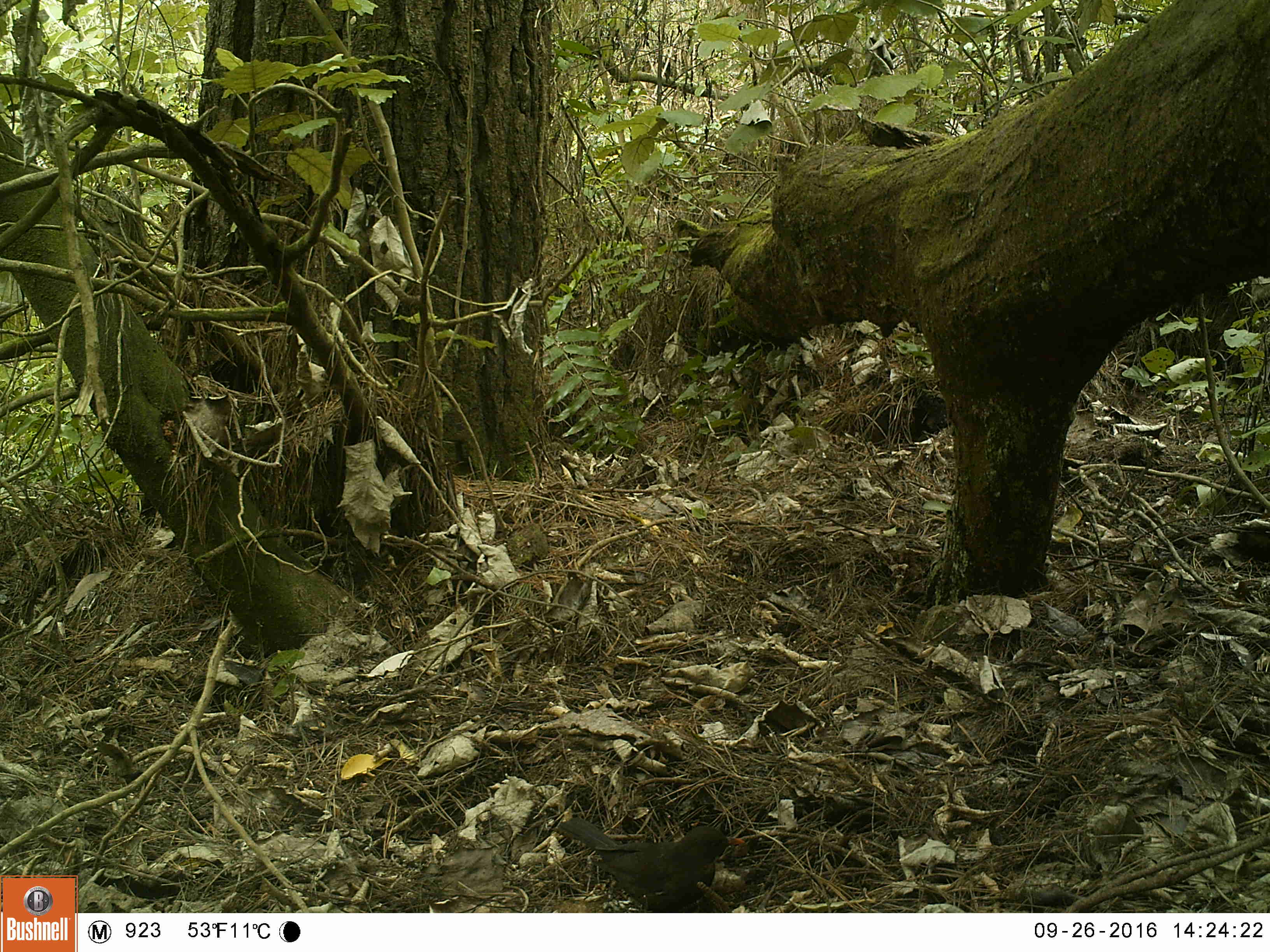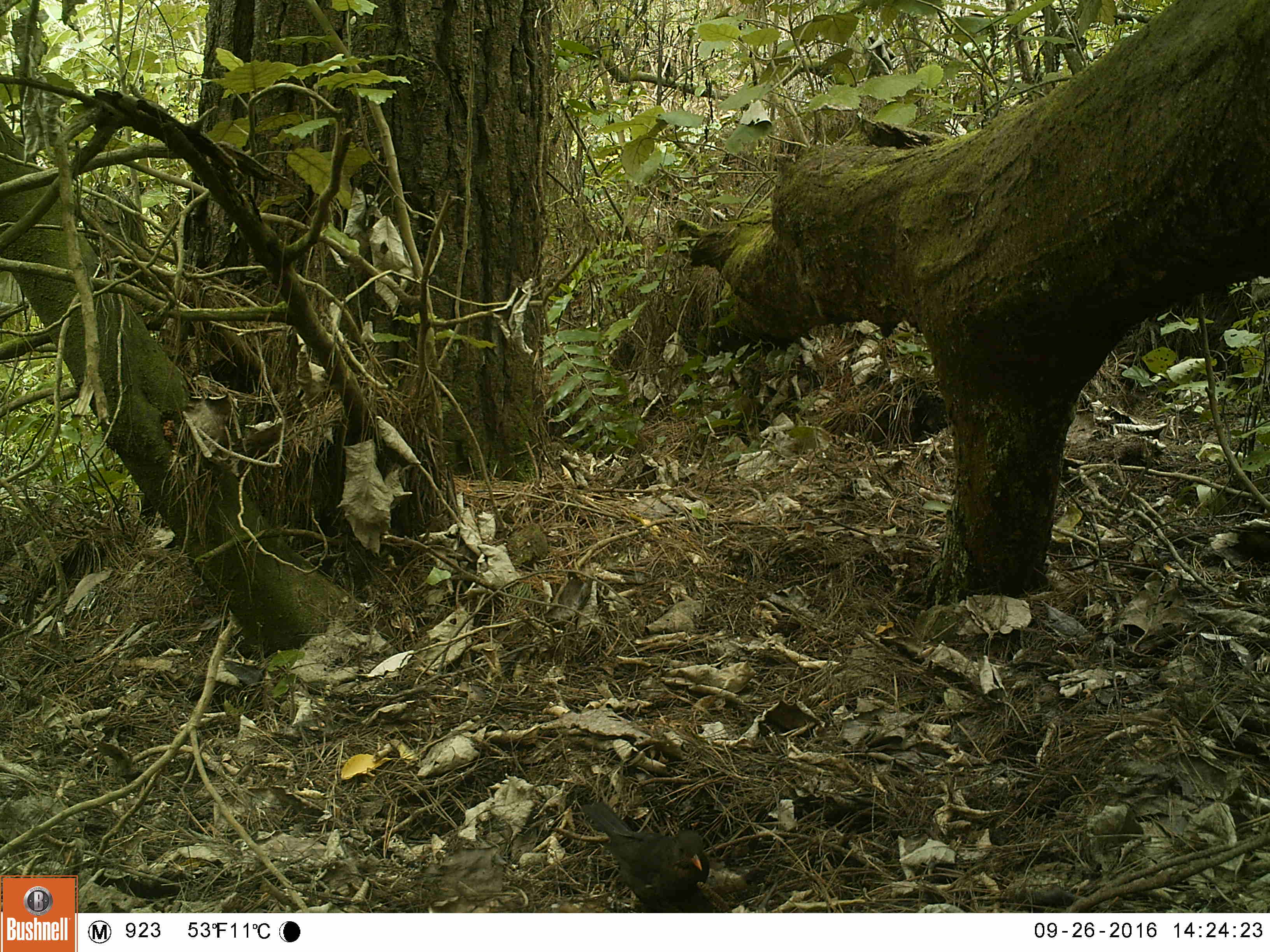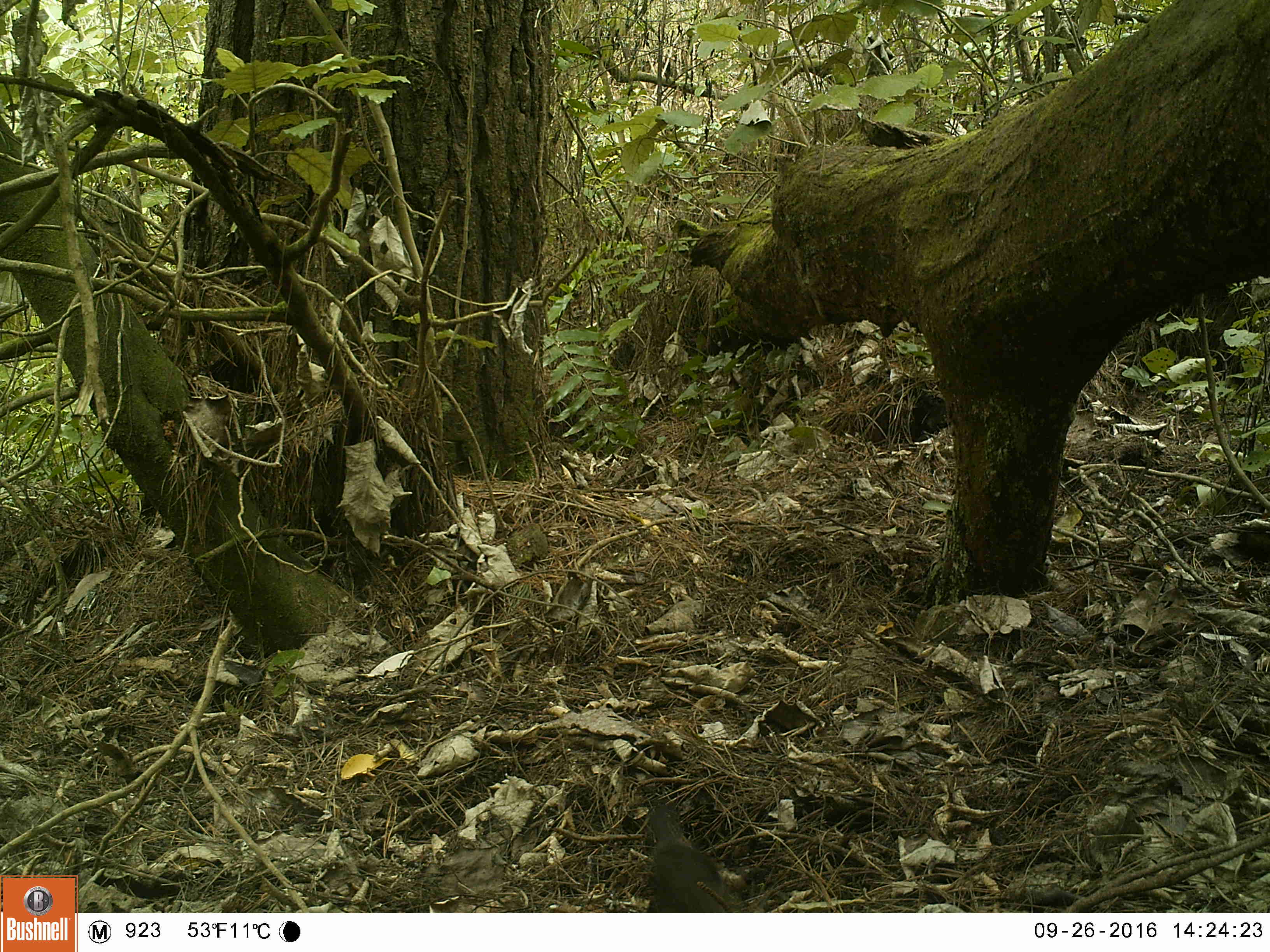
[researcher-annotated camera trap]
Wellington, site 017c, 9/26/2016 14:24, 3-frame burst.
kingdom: Animalia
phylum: Chordata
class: Aves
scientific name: Aves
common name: bird